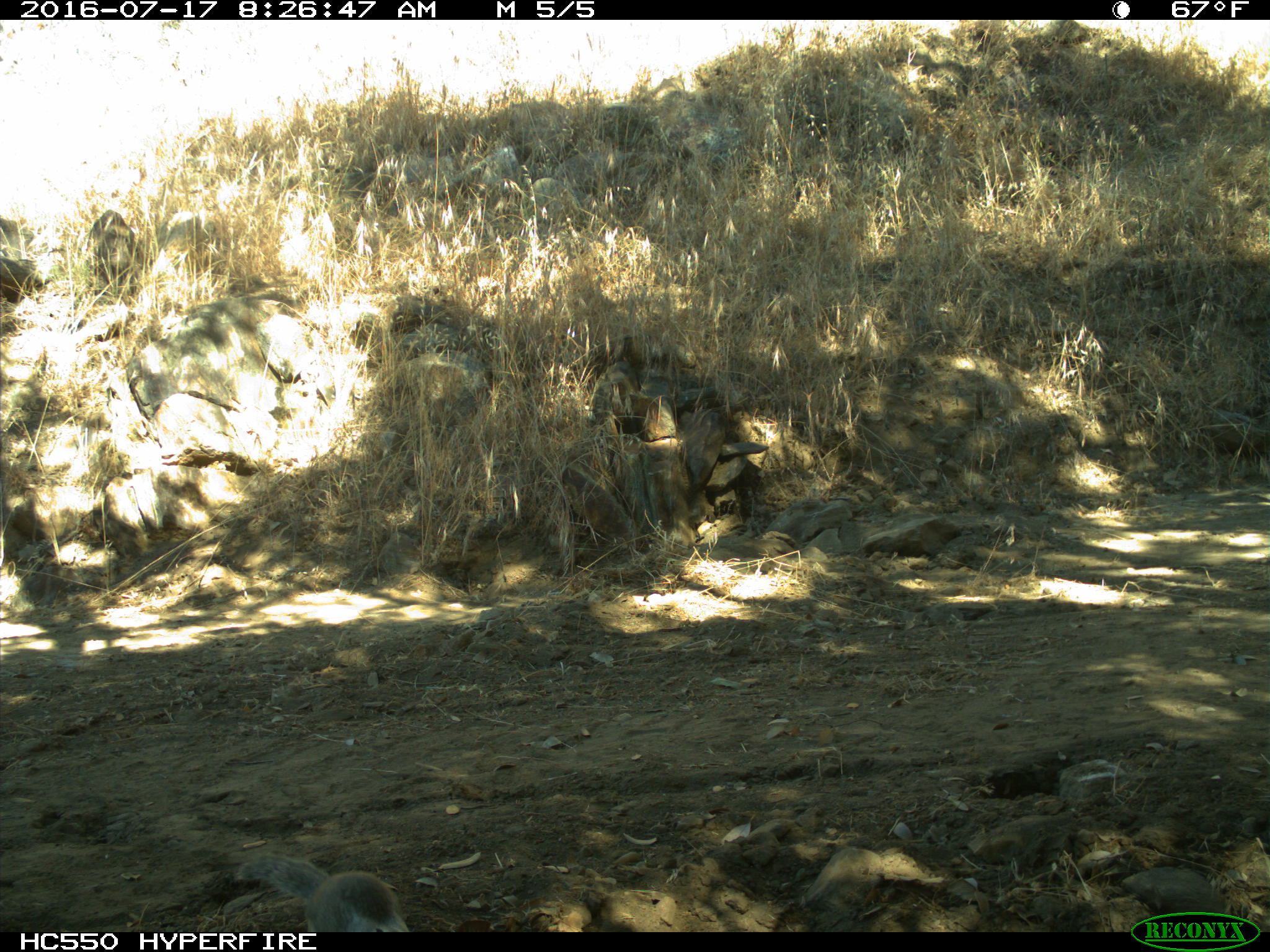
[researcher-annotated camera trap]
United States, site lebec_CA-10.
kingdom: Animalia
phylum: Chordata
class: Mammalia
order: Rodentia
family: Sciuridae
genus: Otospermophilus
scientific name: Otospermophilus beecheyi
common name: california ground squirrel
Otospermophilus beecheyi (california ground squirrel).